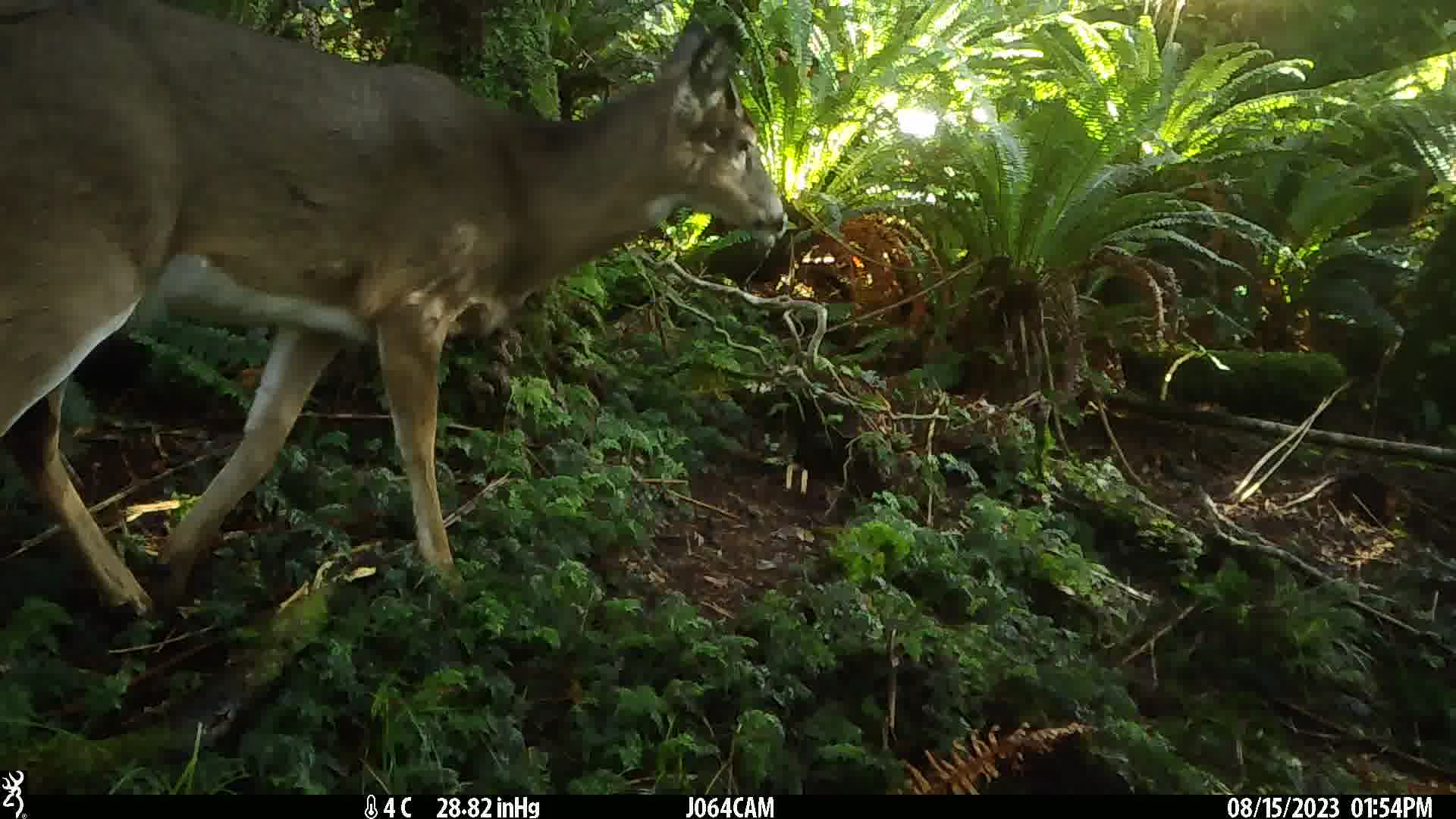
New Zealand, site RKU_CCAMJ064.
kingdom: Animalia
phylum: Chordata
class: Mammalia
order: Artiodactyla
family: Cervidae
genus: Odocoileus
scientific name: Odocoileus virginianus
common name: white-tailed deer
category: white tailed deer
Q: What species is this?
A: White tailed deer (white-tailed deer) (Odocoileus virginianus).